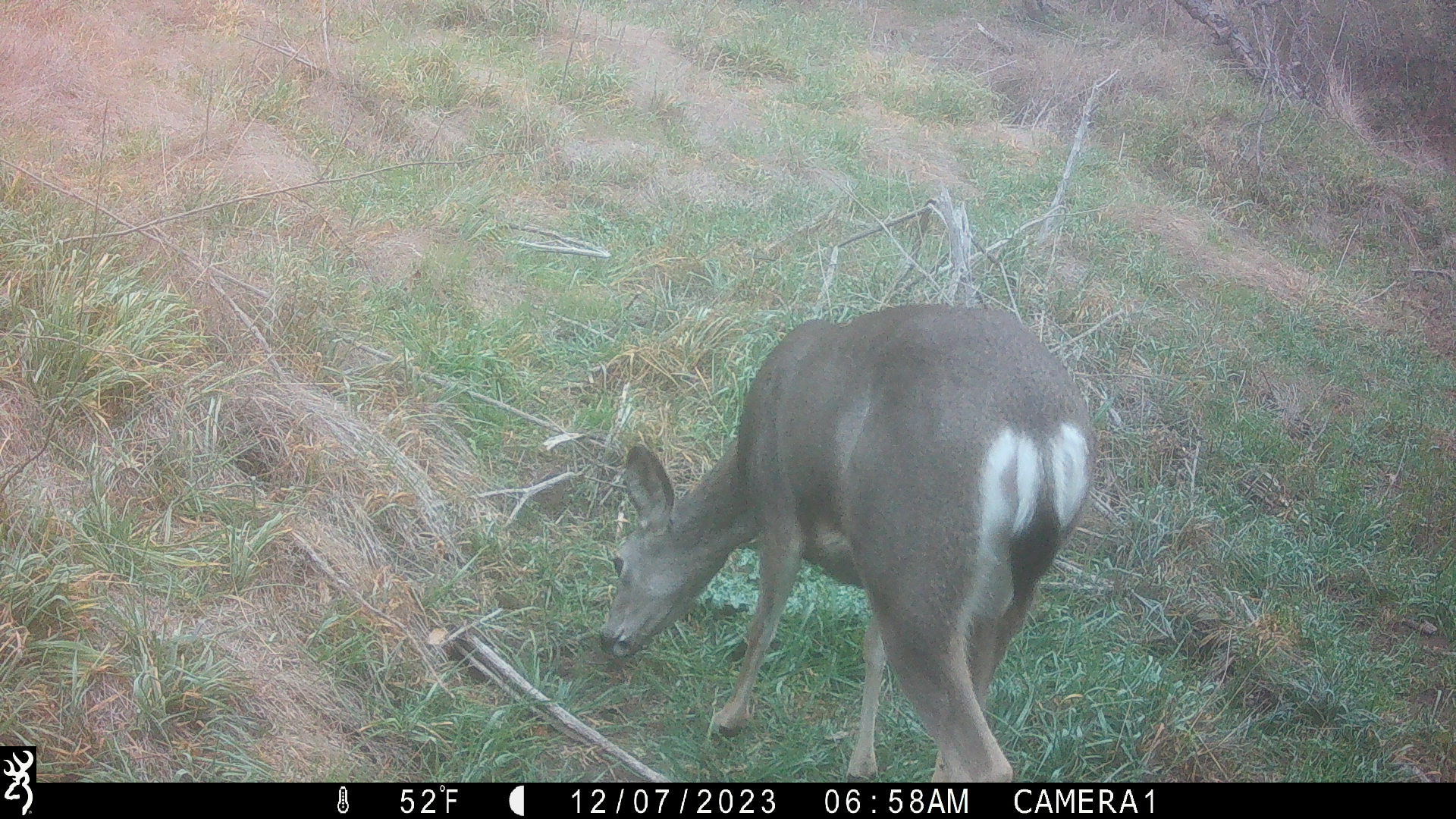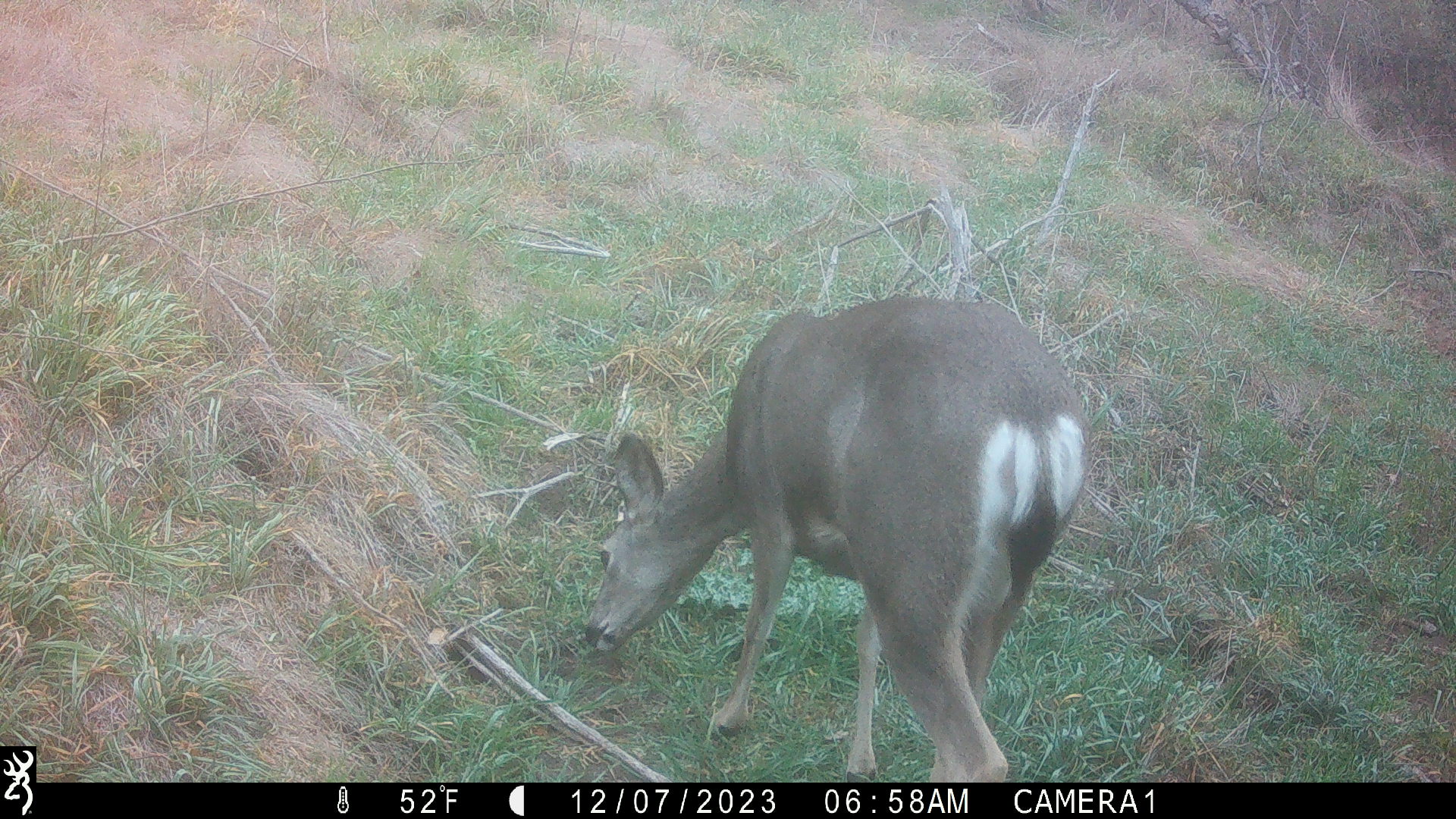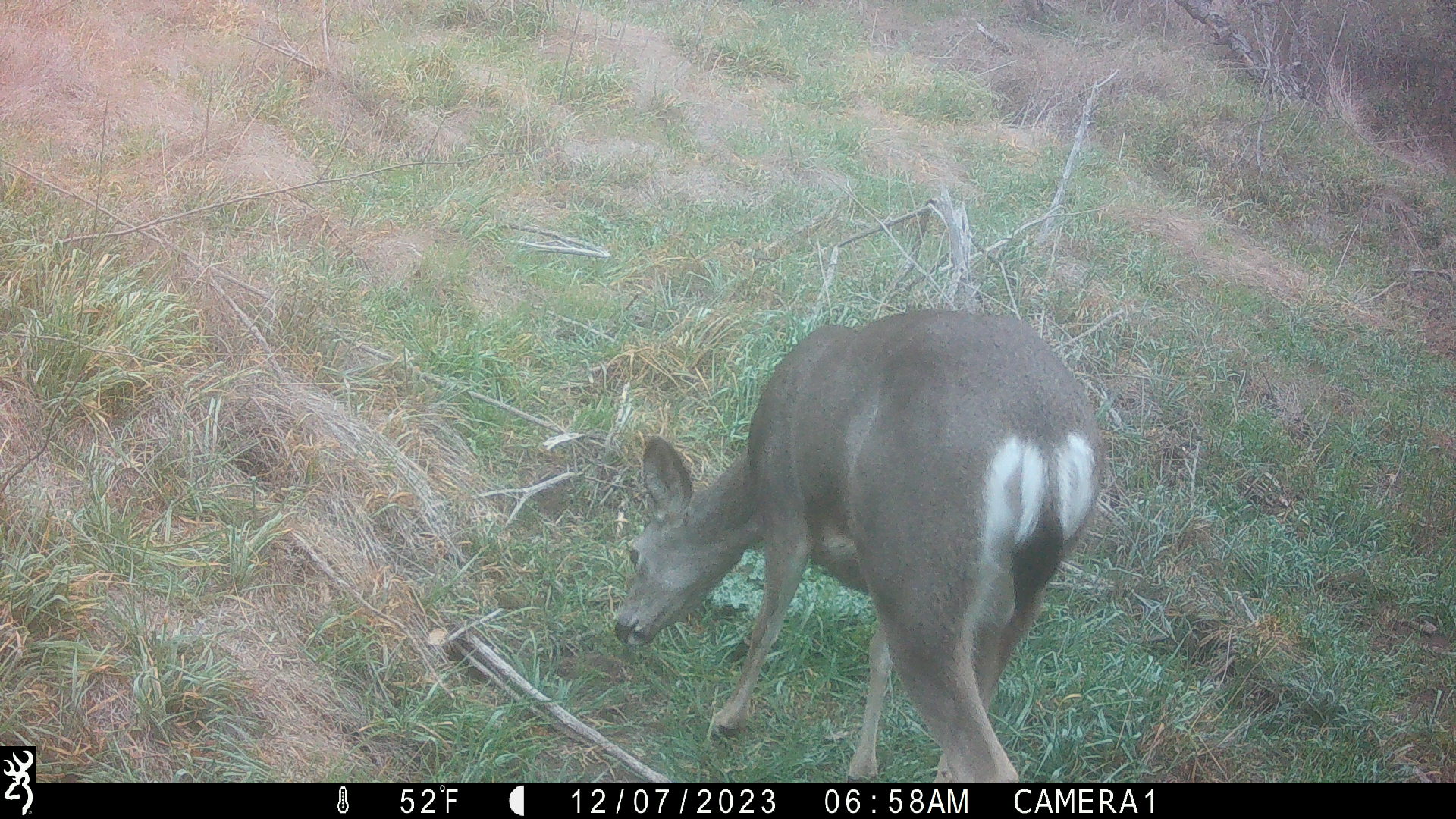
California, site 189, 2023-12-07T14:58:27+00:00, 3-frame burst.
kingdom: Animalia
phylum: Chordata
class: Mammalia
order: Artiodactyla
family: Cervidae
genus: Odocoileus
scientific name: Odocoileus hemionus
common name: mule deer